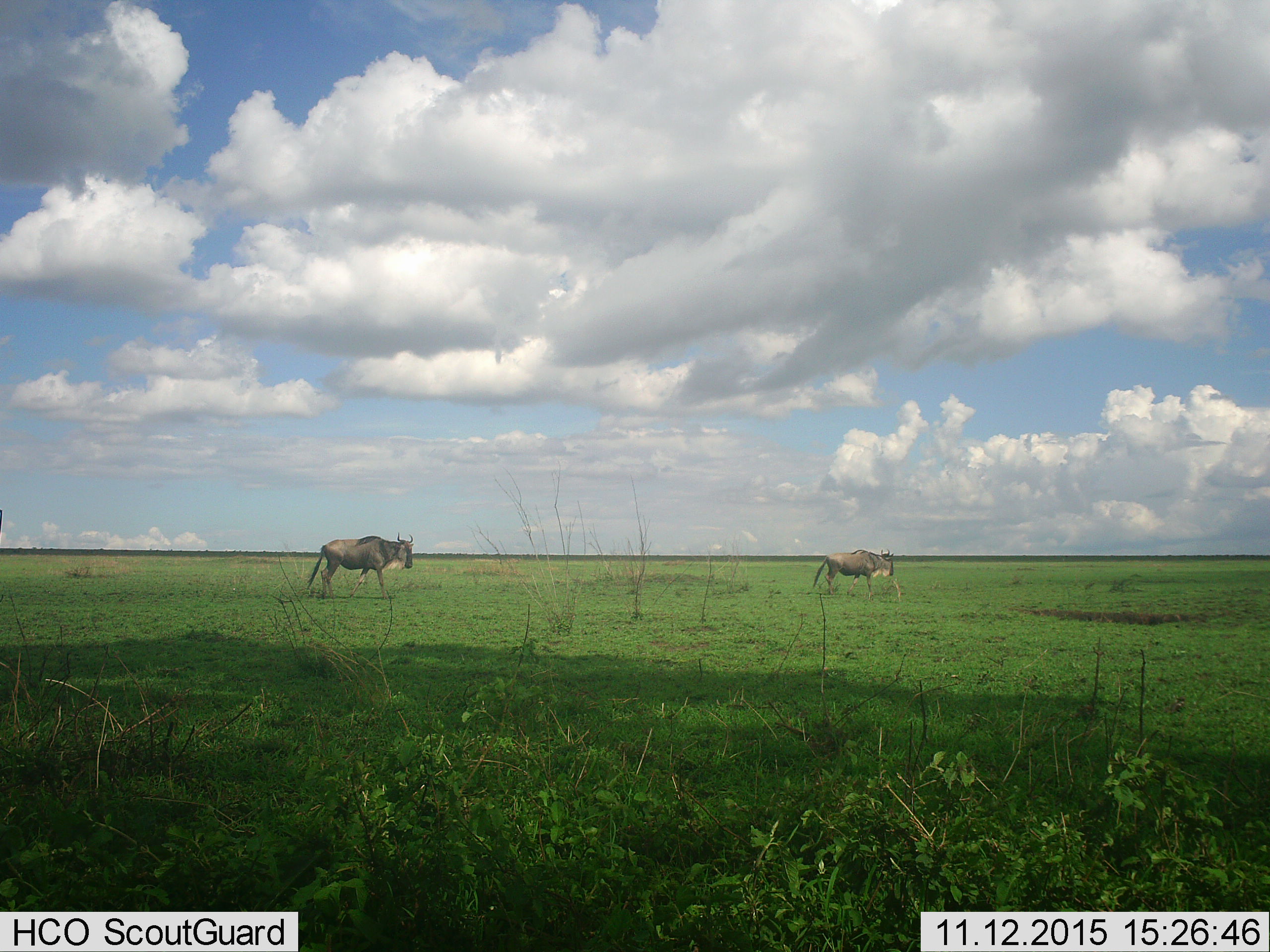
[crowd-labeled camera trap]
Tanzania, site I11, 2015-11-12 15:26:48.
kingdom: Animalia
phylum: Chordata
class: Mammalia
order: Artiodactyla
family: Bovidae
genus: Connochaetes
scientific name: Connochaetes taurinus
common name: blue wildebeest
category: wildebeest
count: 2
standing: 22%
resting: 0%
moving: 78%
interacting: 0%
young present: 0%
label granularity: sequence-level